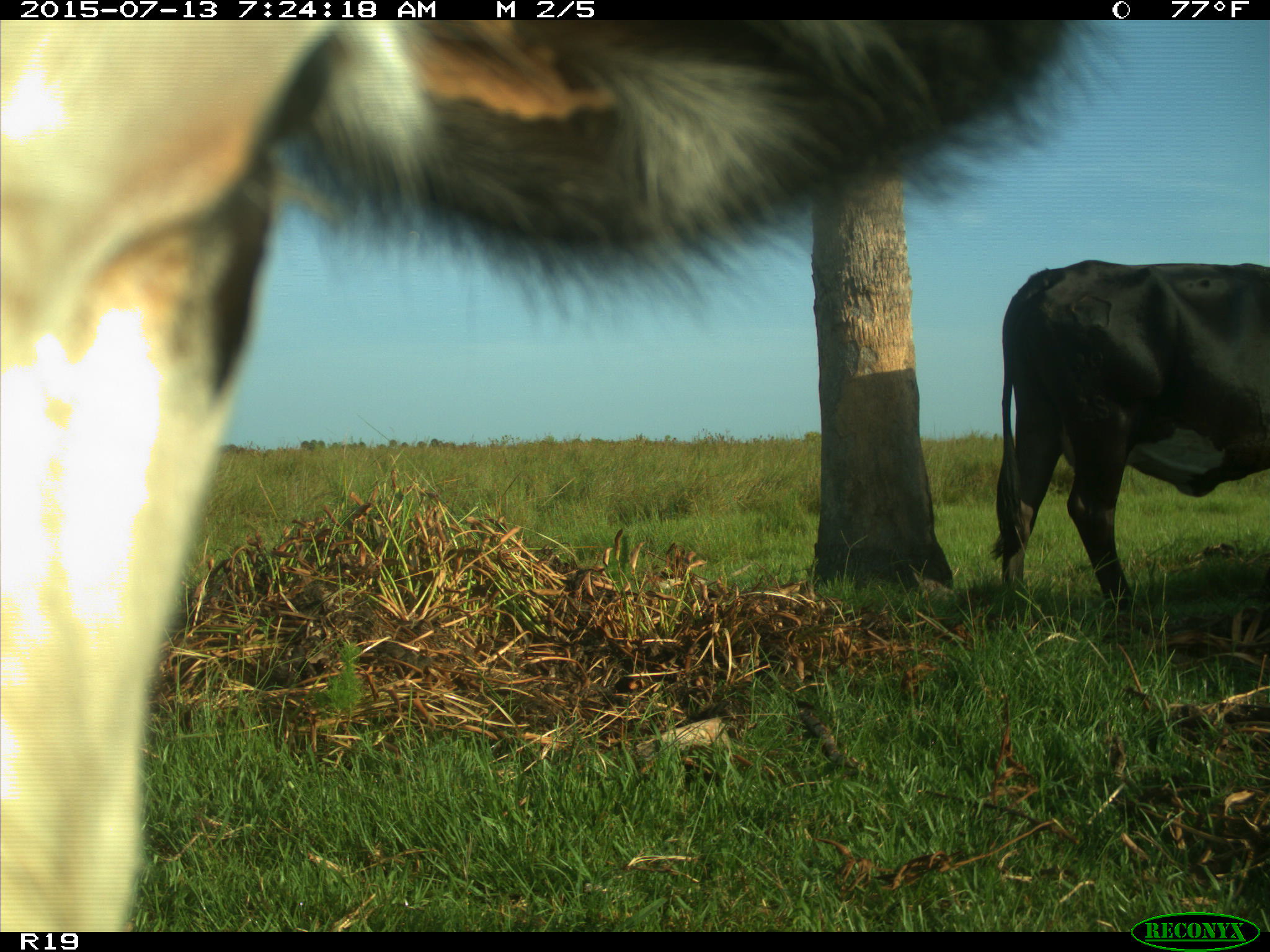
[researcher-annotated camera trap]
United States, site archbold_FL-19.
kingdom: Animalia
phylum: Chordata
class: Mammalia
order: Artiodactyla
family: Bovidae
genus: Bos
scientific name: Bos taurus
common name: domestic cow